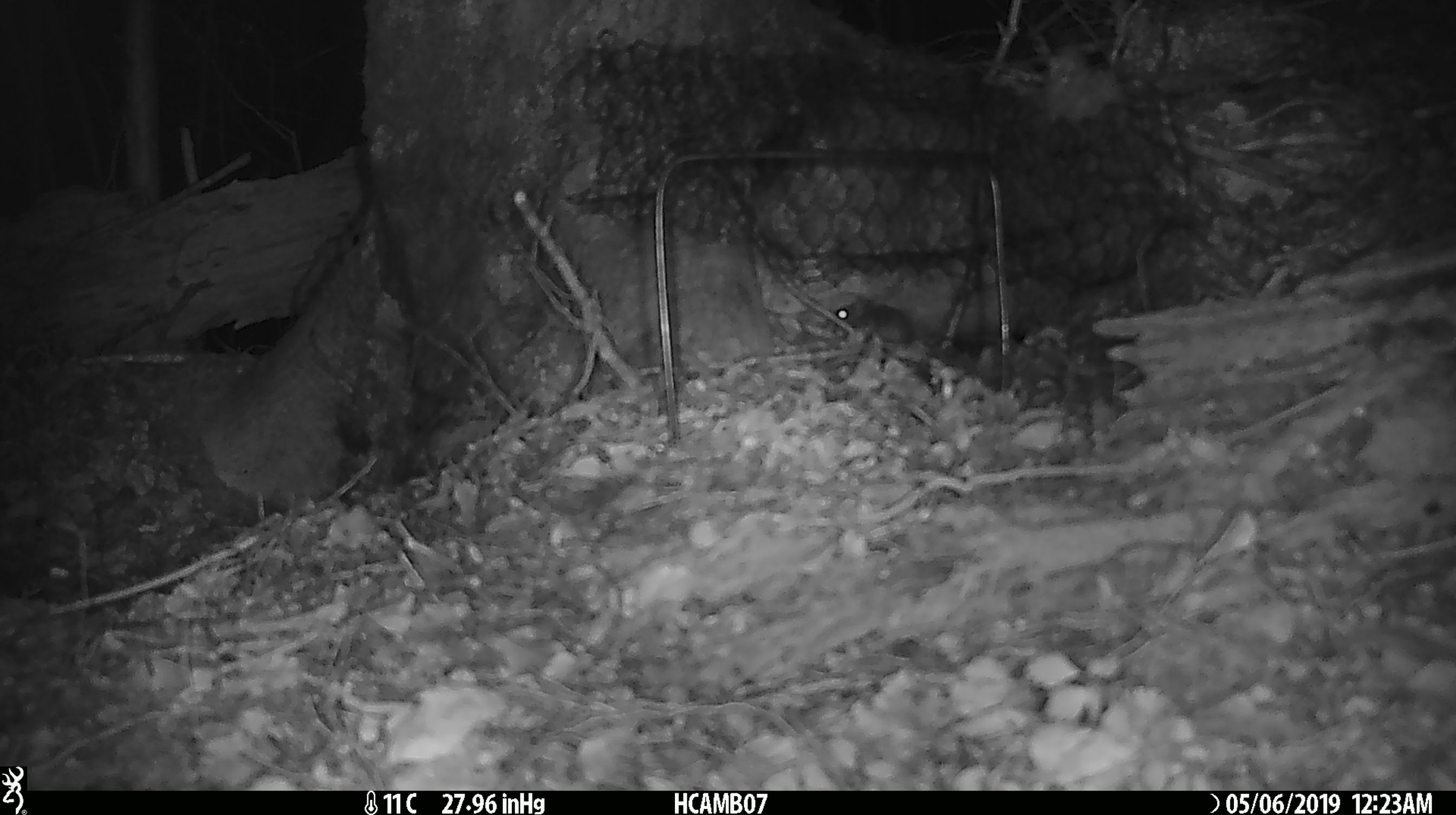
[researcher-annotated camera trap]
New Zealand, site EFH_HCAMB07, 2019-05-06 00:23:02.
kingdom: Animalia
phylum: Chordata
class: Mammalia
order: Rodentia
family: Muridae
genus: Mus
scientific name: Mus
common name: mouse